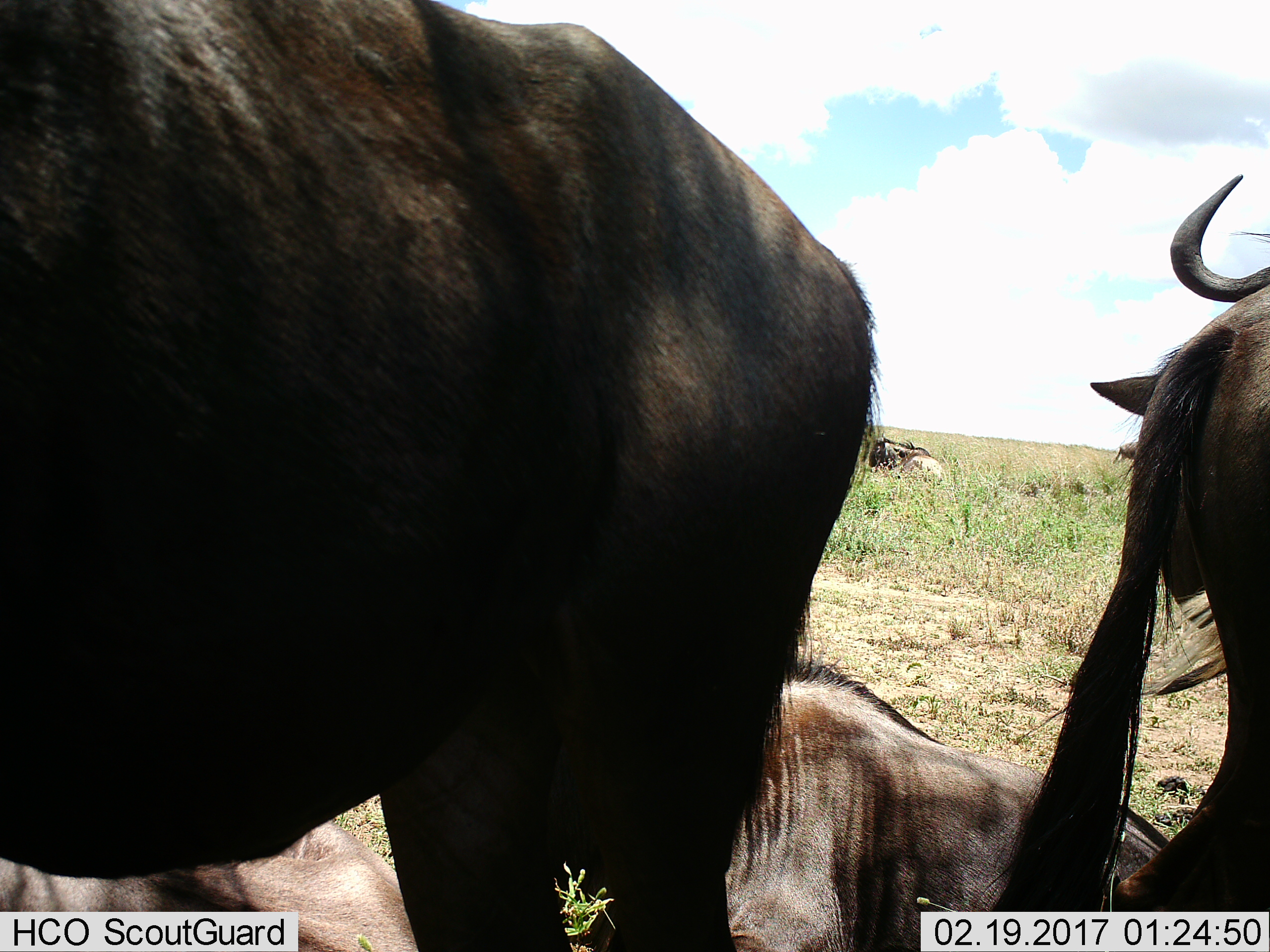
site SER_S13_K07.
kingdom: Animalia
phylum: Chordata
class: Mammalia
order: Artiodactyla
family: Bovidae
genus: Connochaetes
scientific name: Connochaetes taurinus taurinus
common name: blue wildebeest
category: wildebeestblue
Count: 5.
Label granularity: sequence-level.